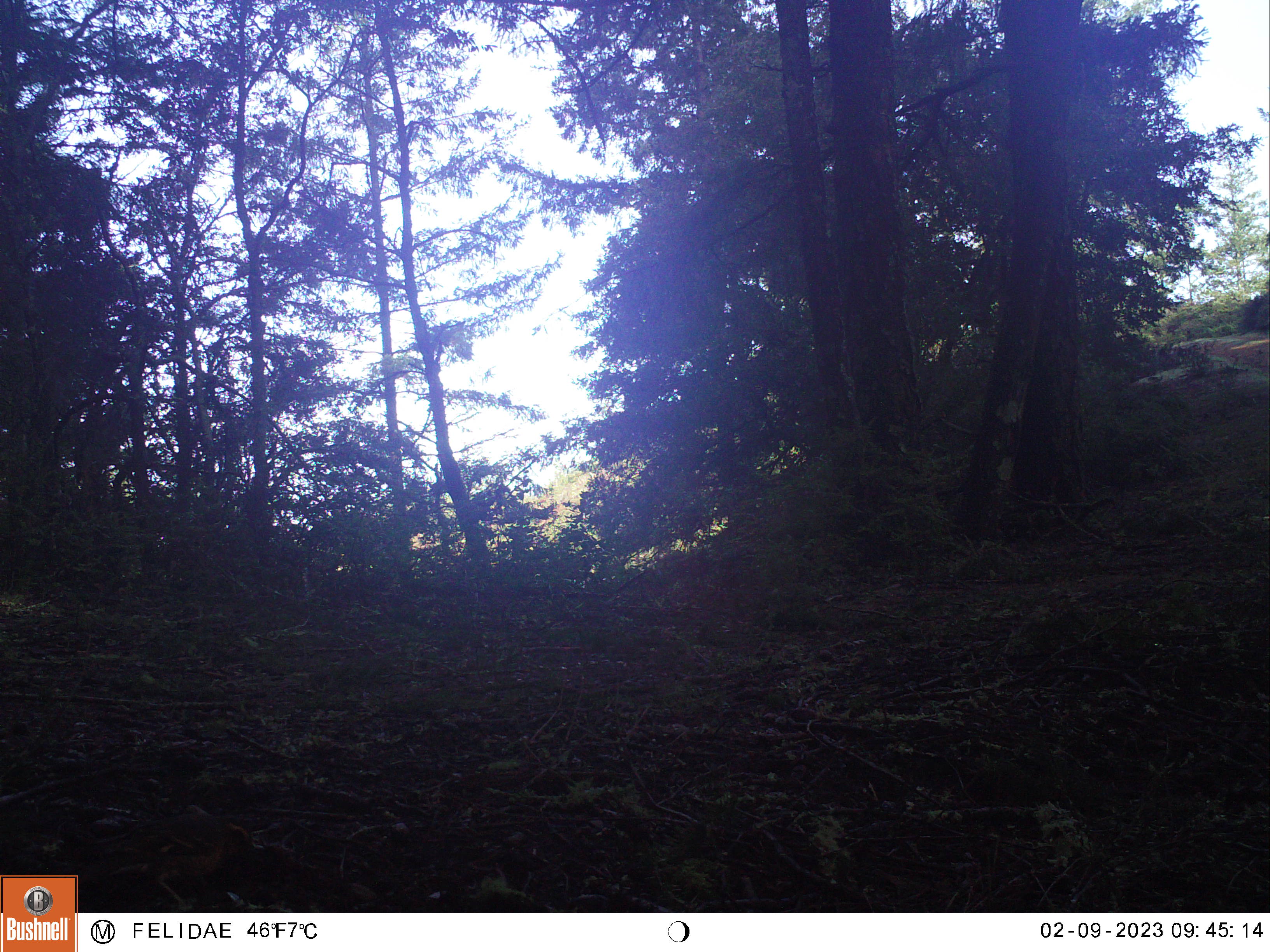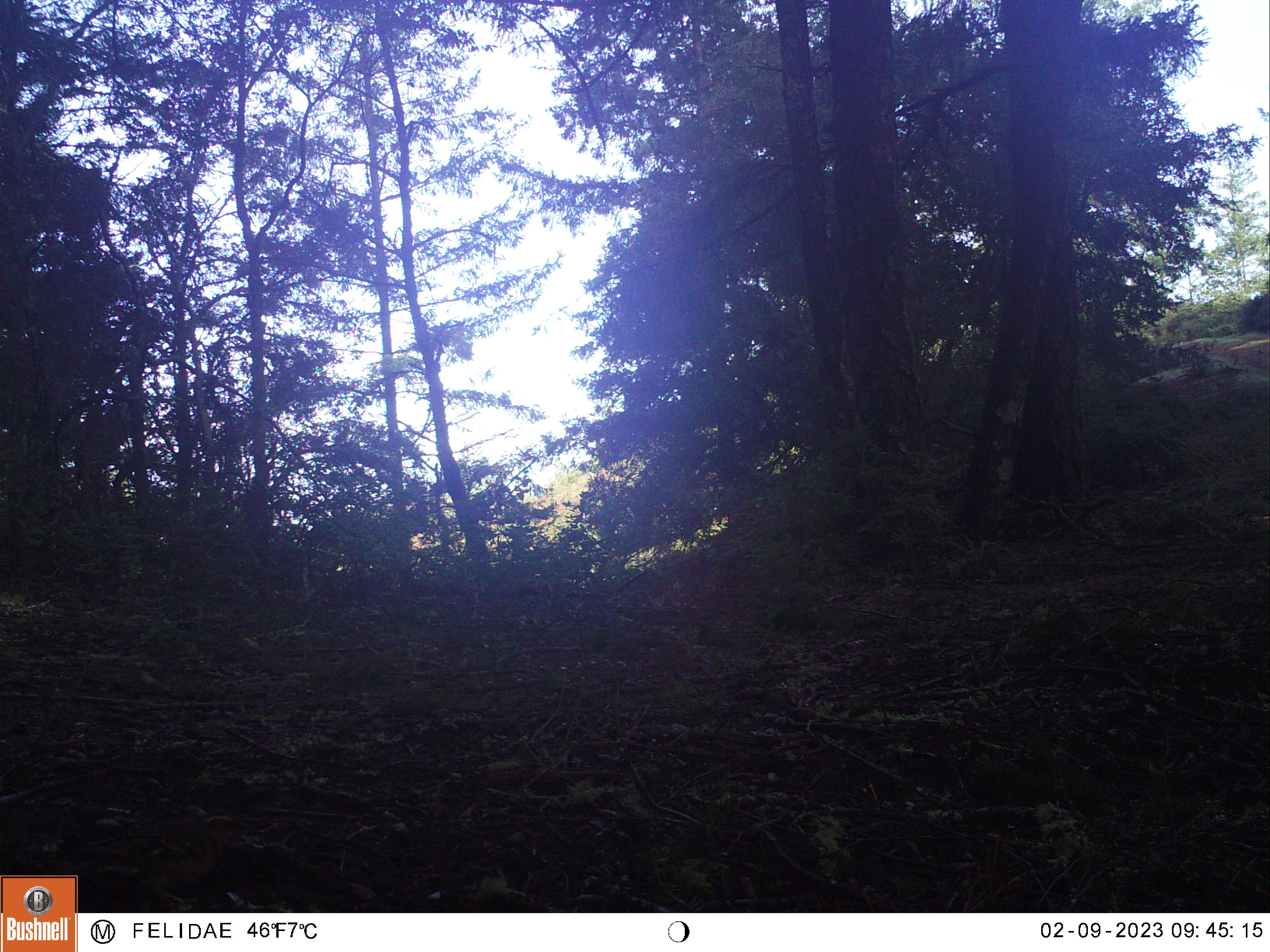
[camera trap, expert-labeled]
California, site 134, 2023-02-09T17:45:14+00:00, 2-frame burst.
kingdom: Animalia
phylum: Chordata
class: Aves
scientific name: Aves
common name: bird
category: unknown bird